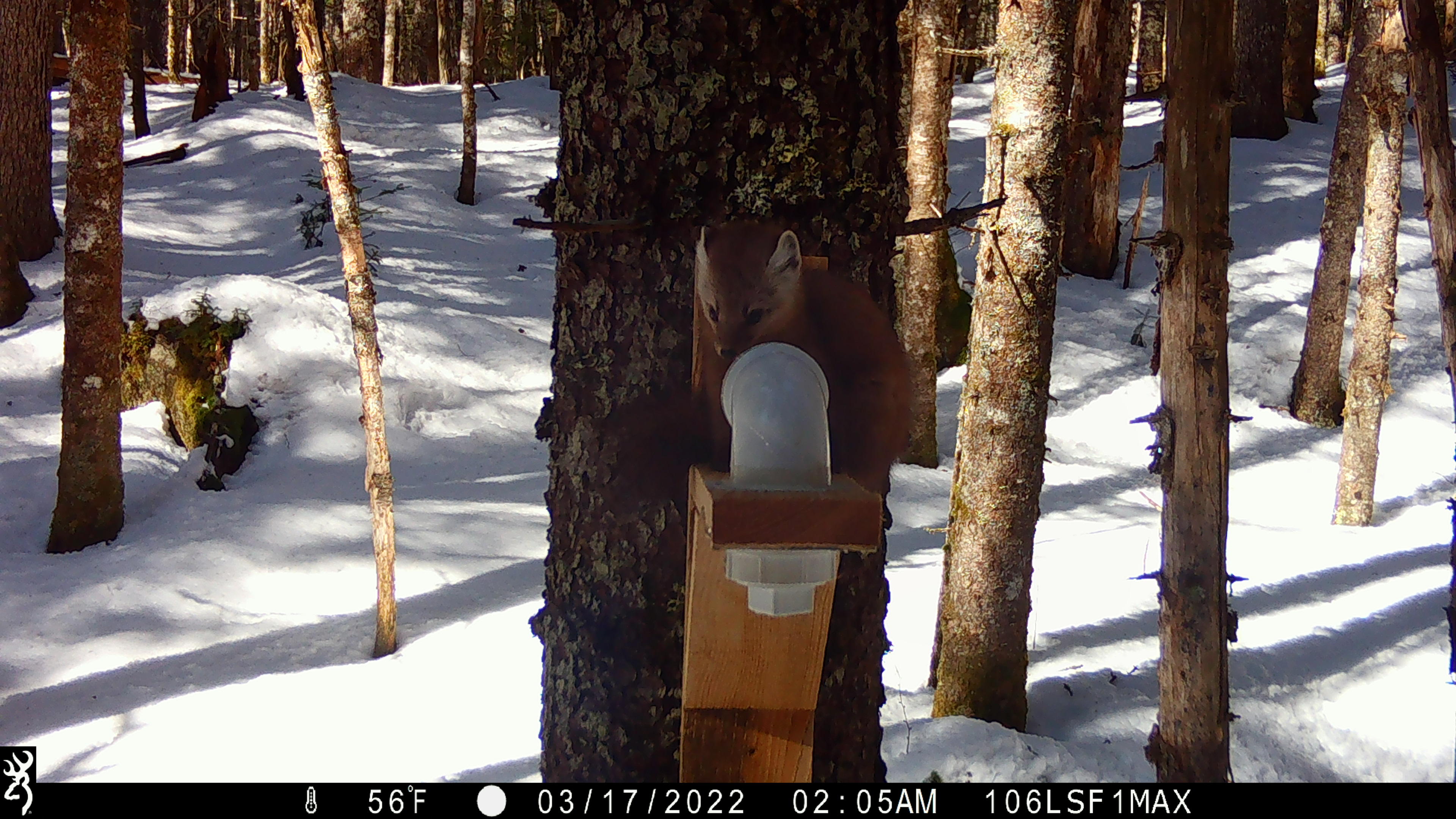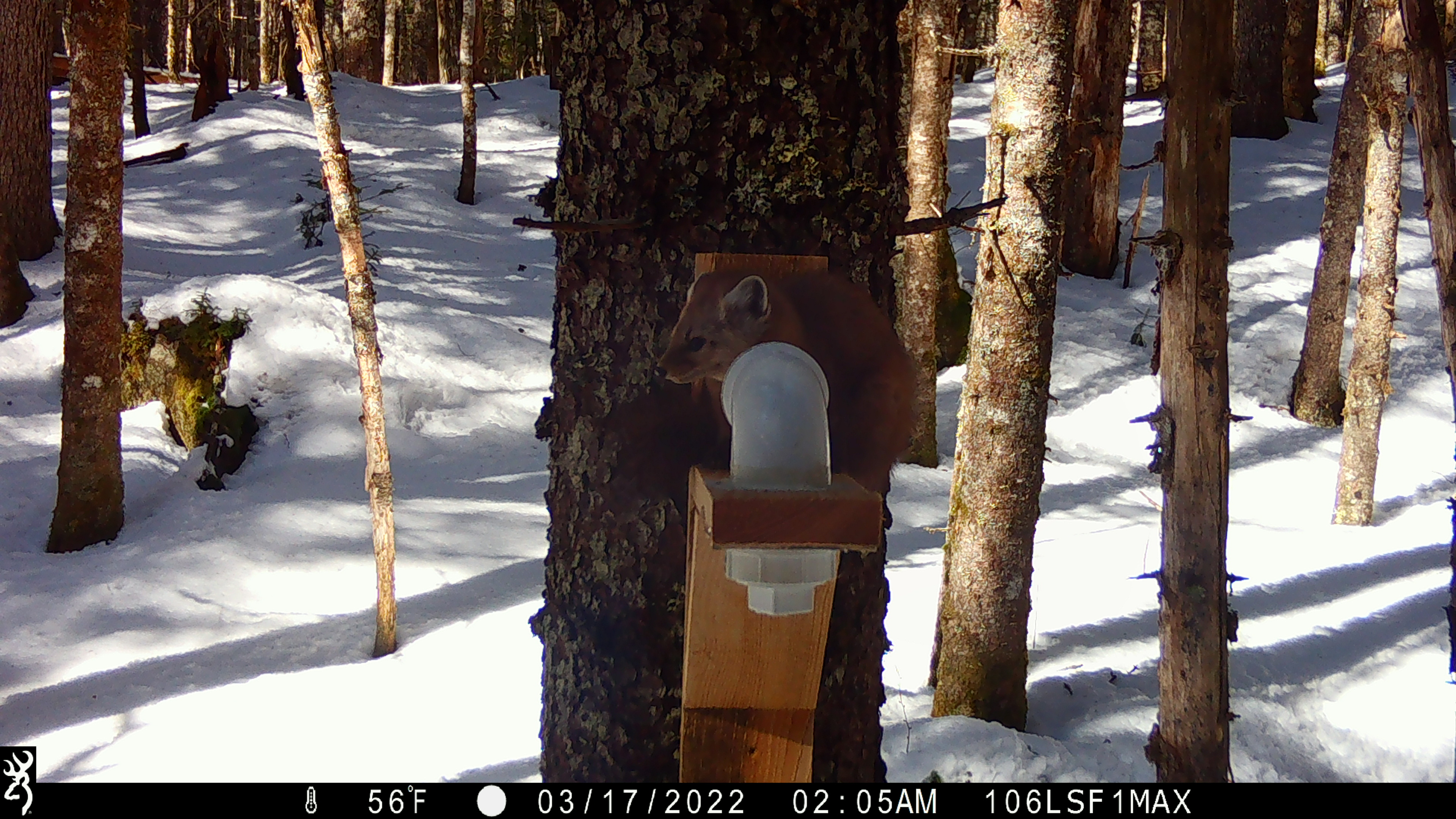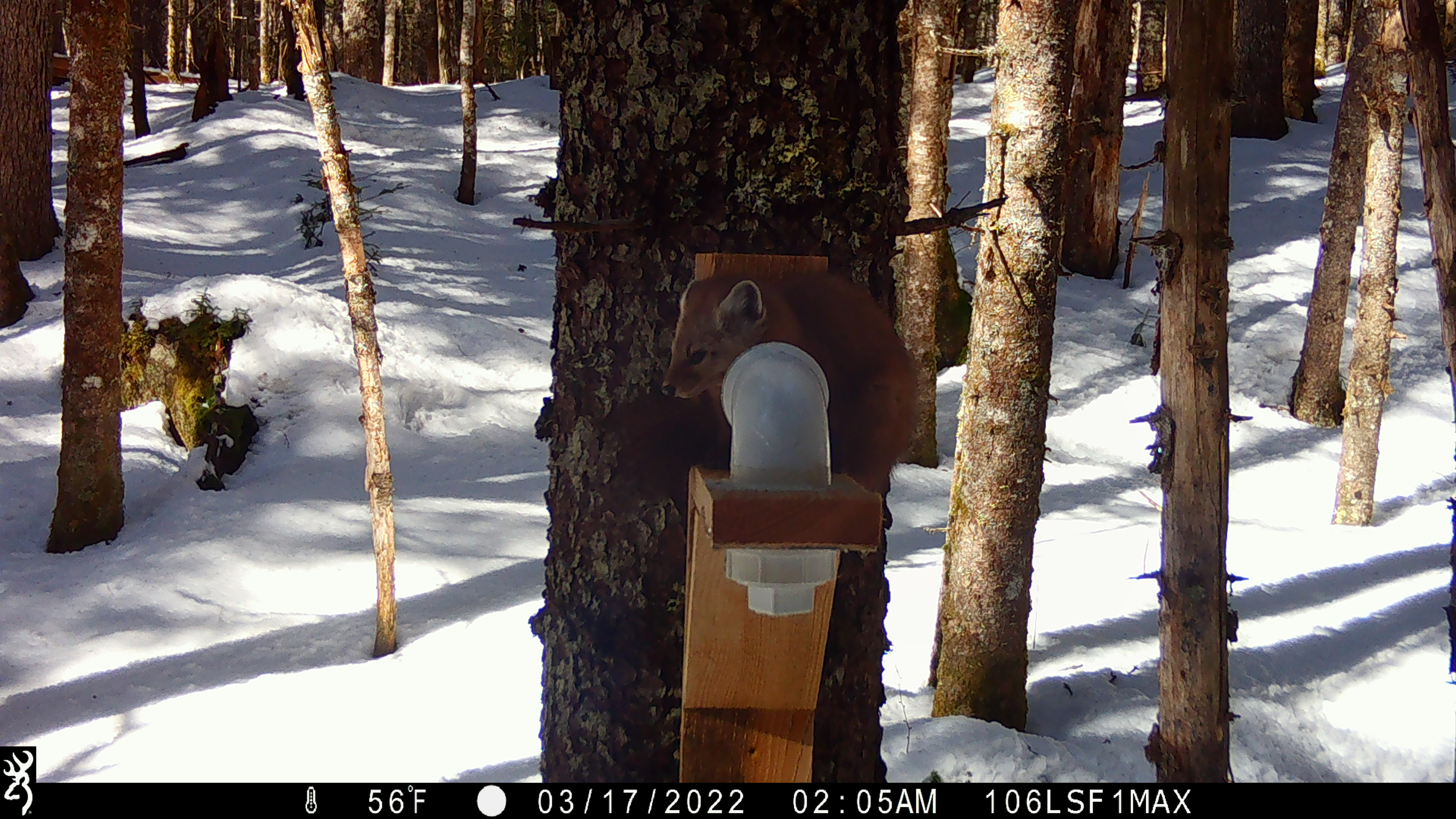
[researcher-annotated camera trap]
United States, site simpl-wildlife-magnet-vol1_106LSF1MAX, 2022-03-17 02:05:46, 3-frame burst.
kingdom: Animalia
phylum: Chordata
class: Mammalia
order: Carnivora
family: Mustelidae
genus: Martes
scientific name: Martes americana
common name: american marten